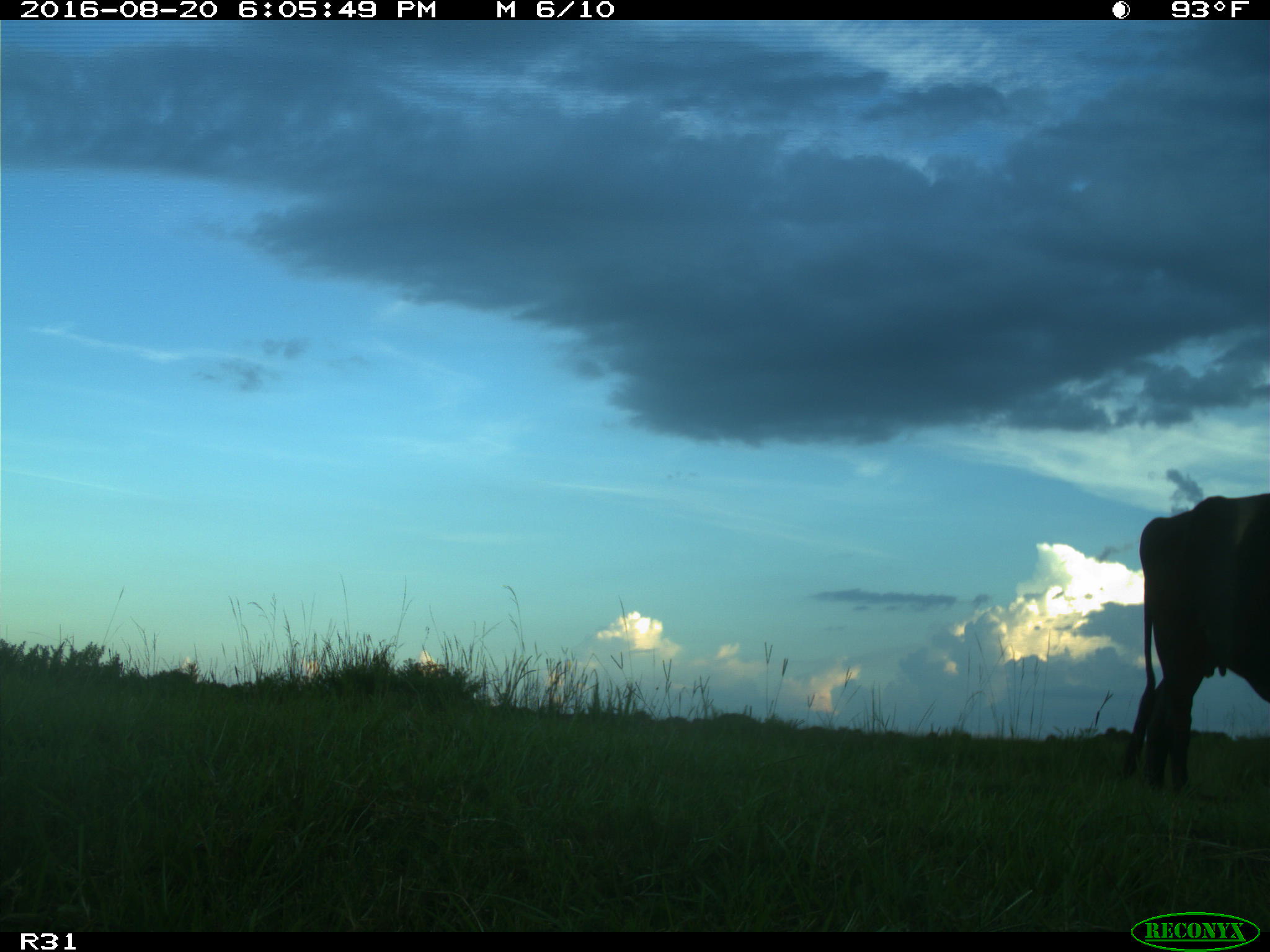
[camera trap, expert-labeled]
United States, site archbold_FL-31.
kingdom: Animalia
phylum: Chordata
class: Mammalia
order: Artiodactyla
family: Bovidae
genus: Bos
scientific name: Bos taurus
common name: domestic cow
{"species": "Bos taurus (domestic cow)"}